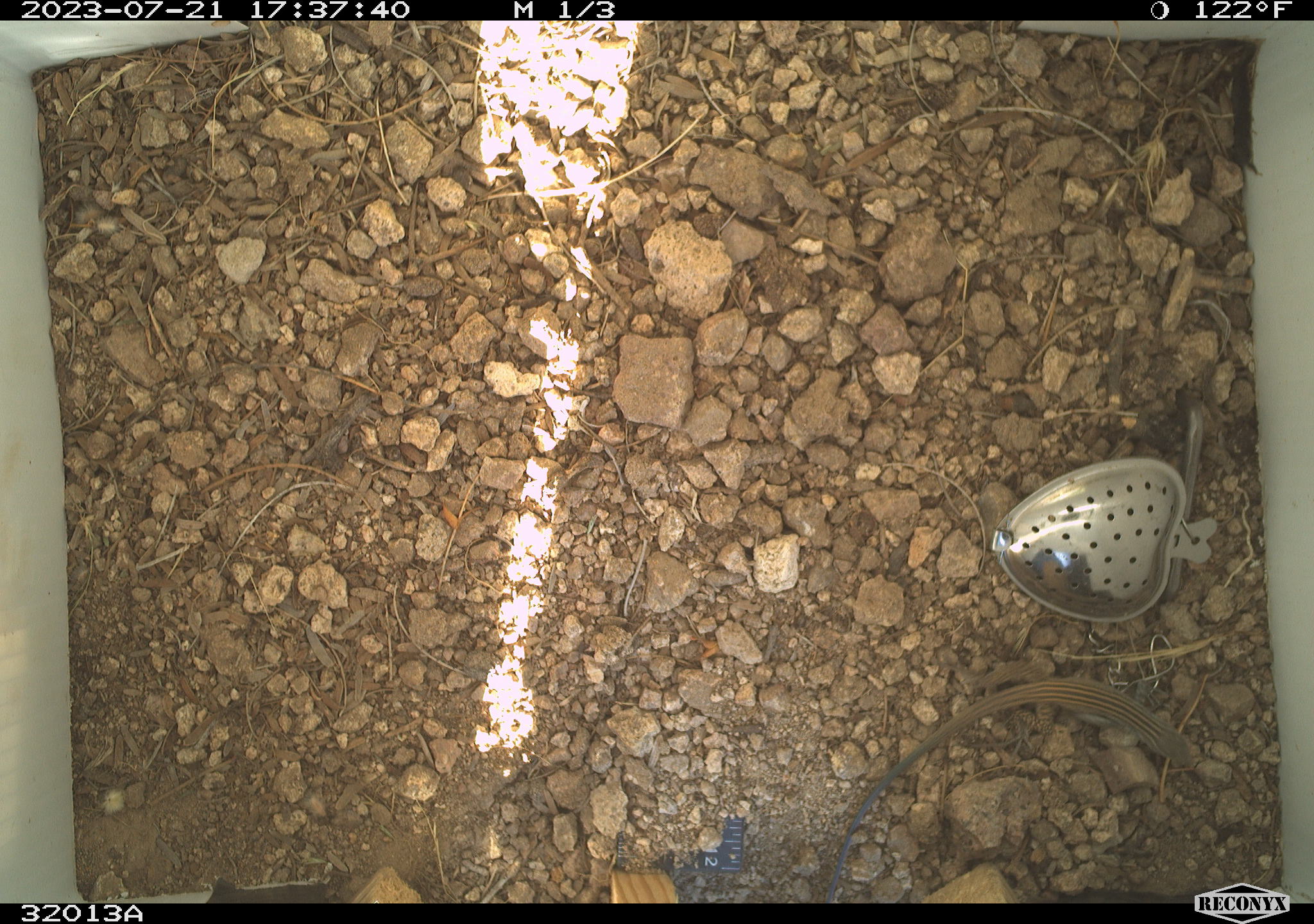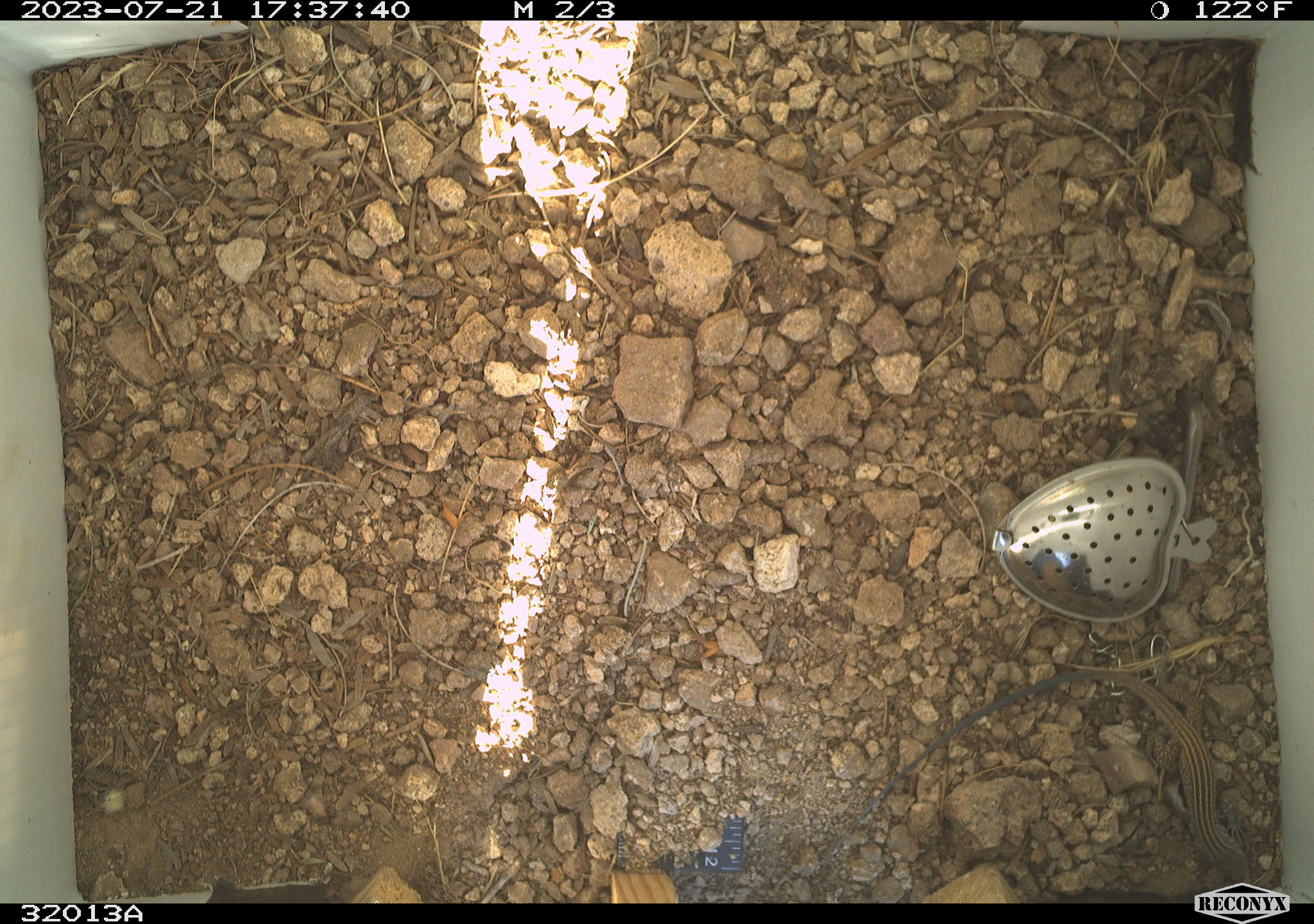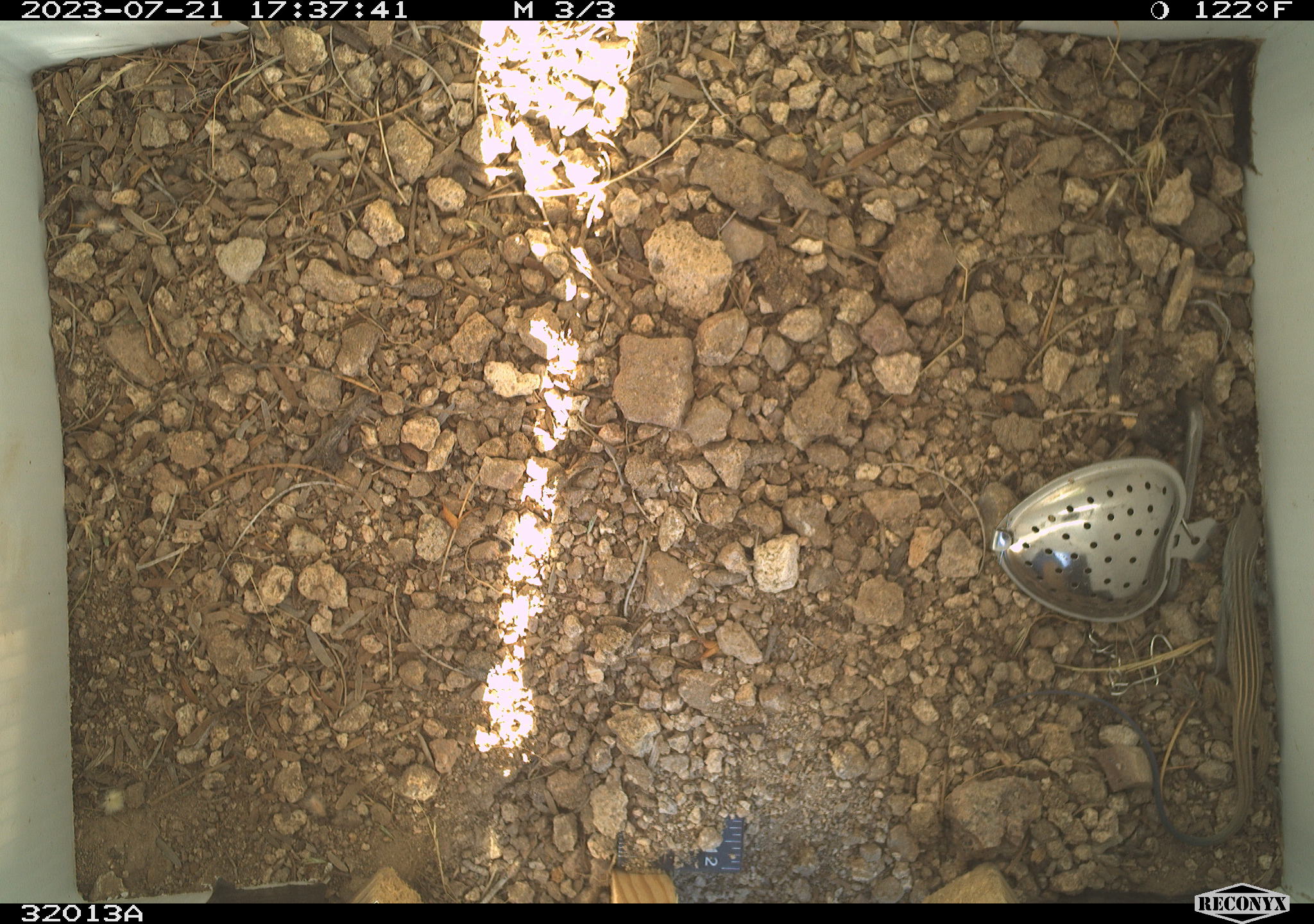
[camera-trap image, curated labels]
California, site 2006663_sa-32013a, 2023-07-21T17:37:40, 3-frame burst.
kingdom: Animalia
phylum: Chordata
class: Reptilia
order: Squamata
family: Teiidae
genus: Aspidoscelis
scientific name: Aspidoscelis tigris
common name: western whiptail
Western whiptail (Aspidoscelis tigris).